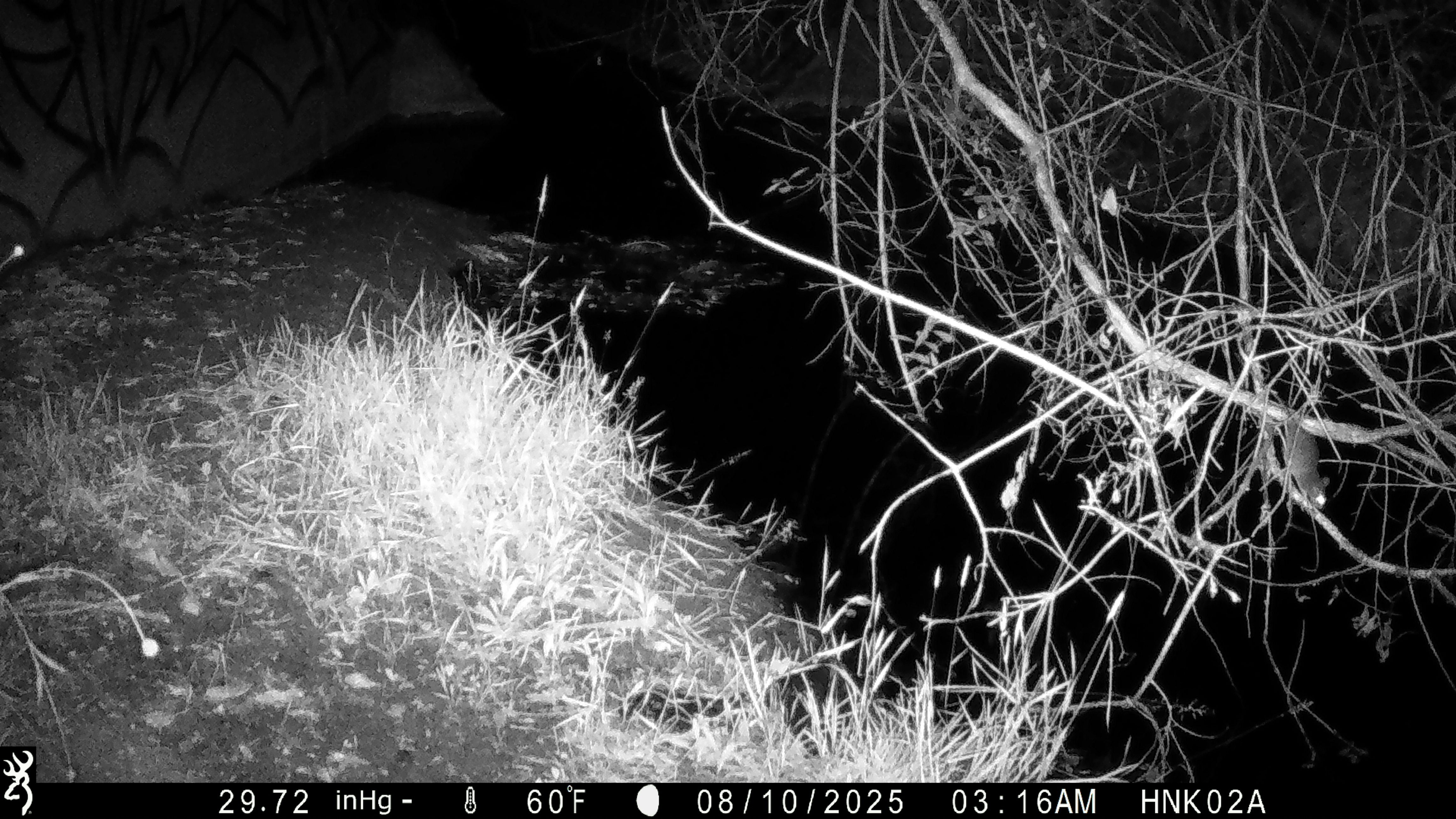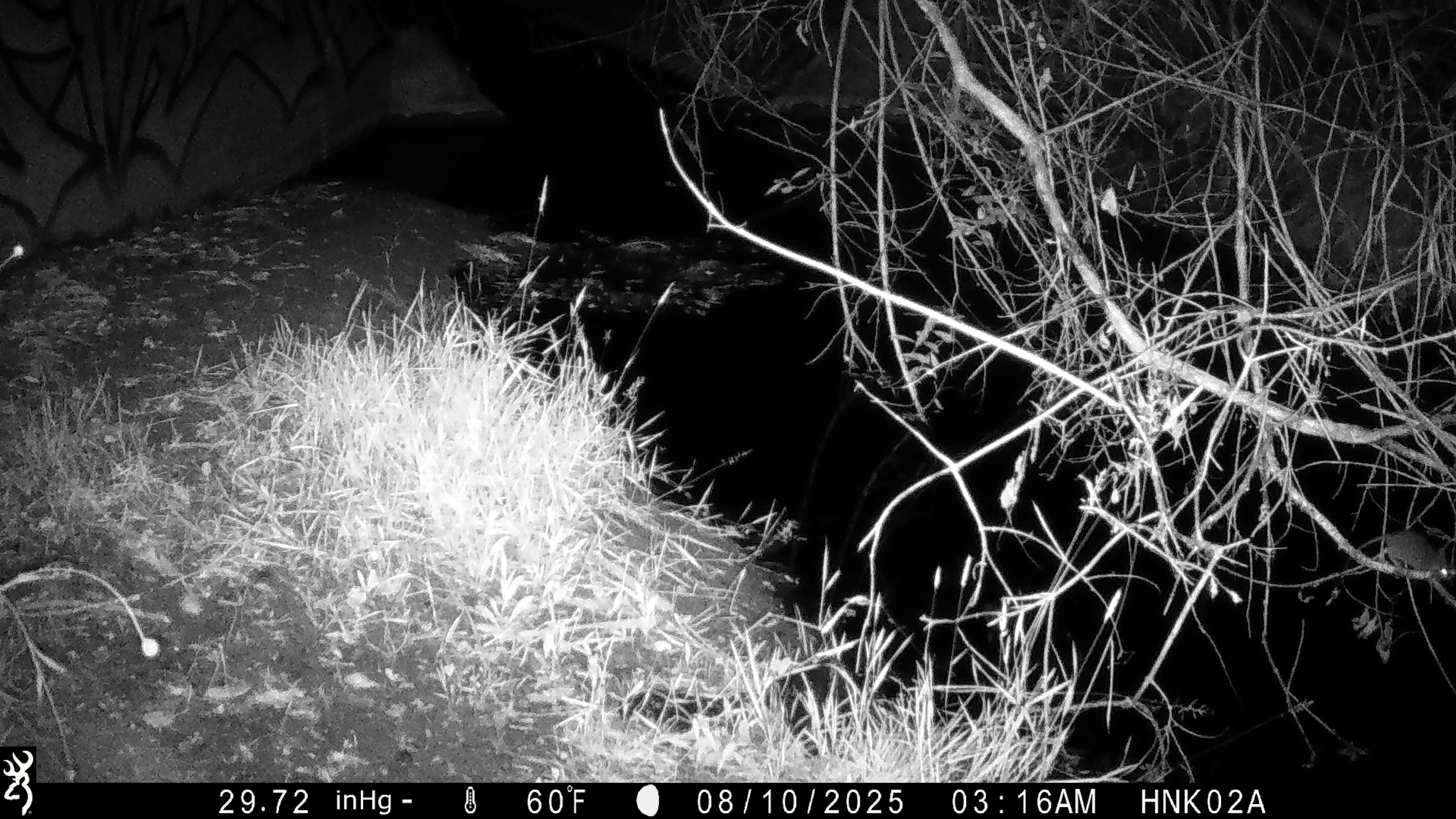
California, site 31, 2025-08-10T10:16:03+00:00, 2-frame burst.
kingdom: Animalia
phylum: Chordata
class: Mammalia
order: Rodentia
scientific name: Rodentia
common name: mouse or rat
Mouse or rat (Rodentia).